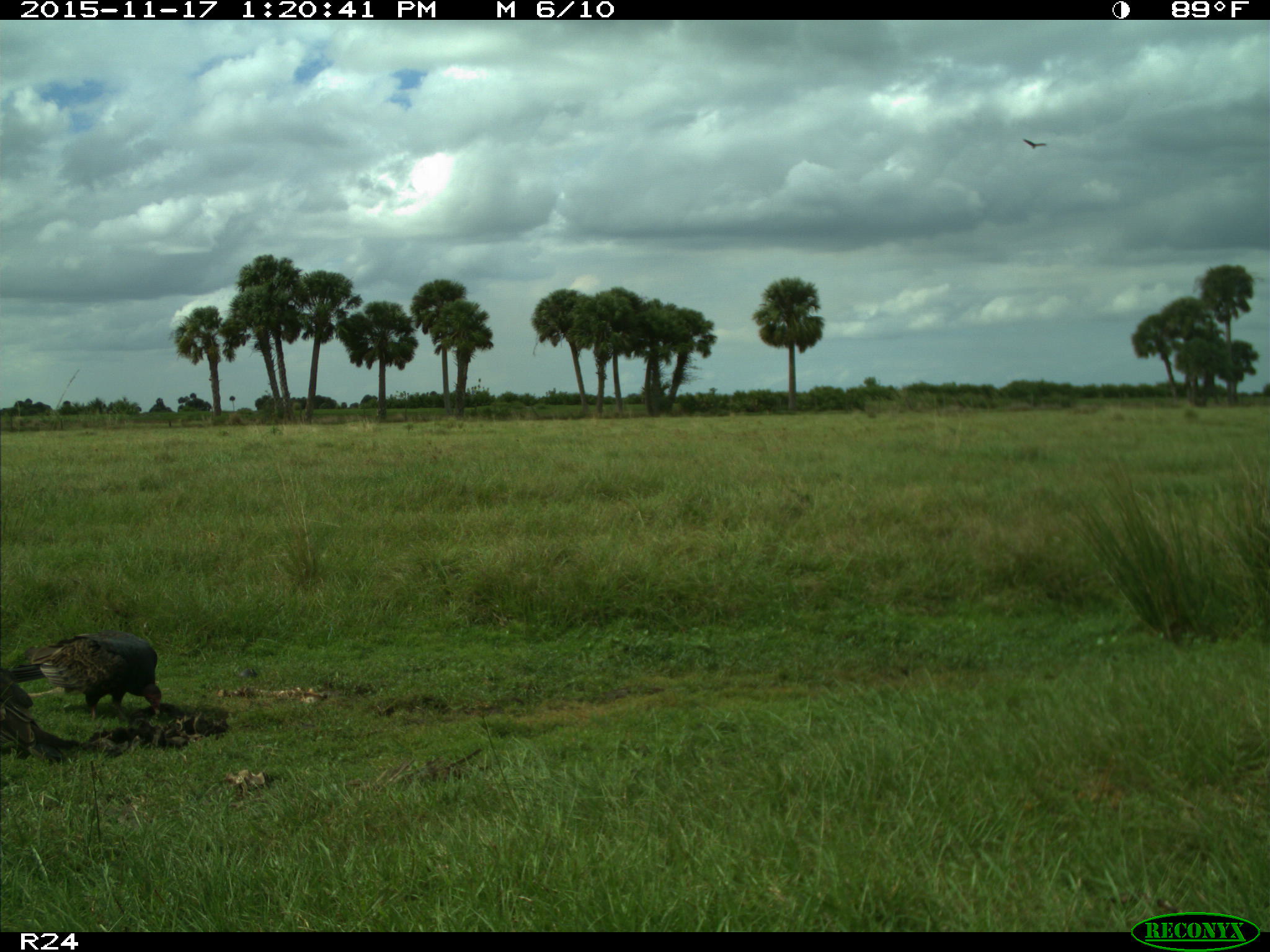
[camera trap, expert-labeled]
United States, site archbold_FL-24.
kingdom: Animalia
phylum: Chordata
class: Aves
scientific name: Aves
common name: birds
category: unidentified bird